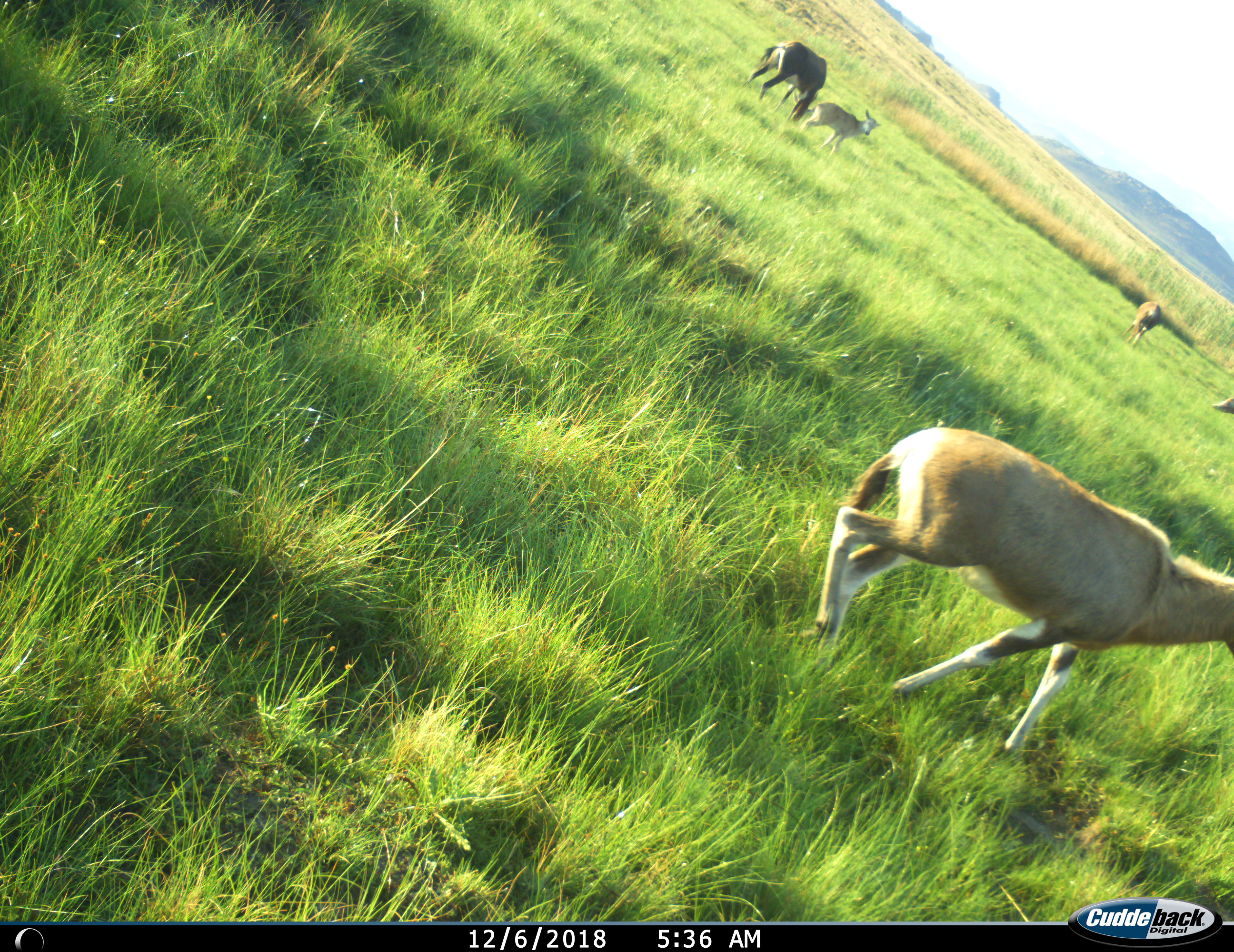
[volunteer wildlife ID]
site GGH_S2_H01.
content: unidentified animal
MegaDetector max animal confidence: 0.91